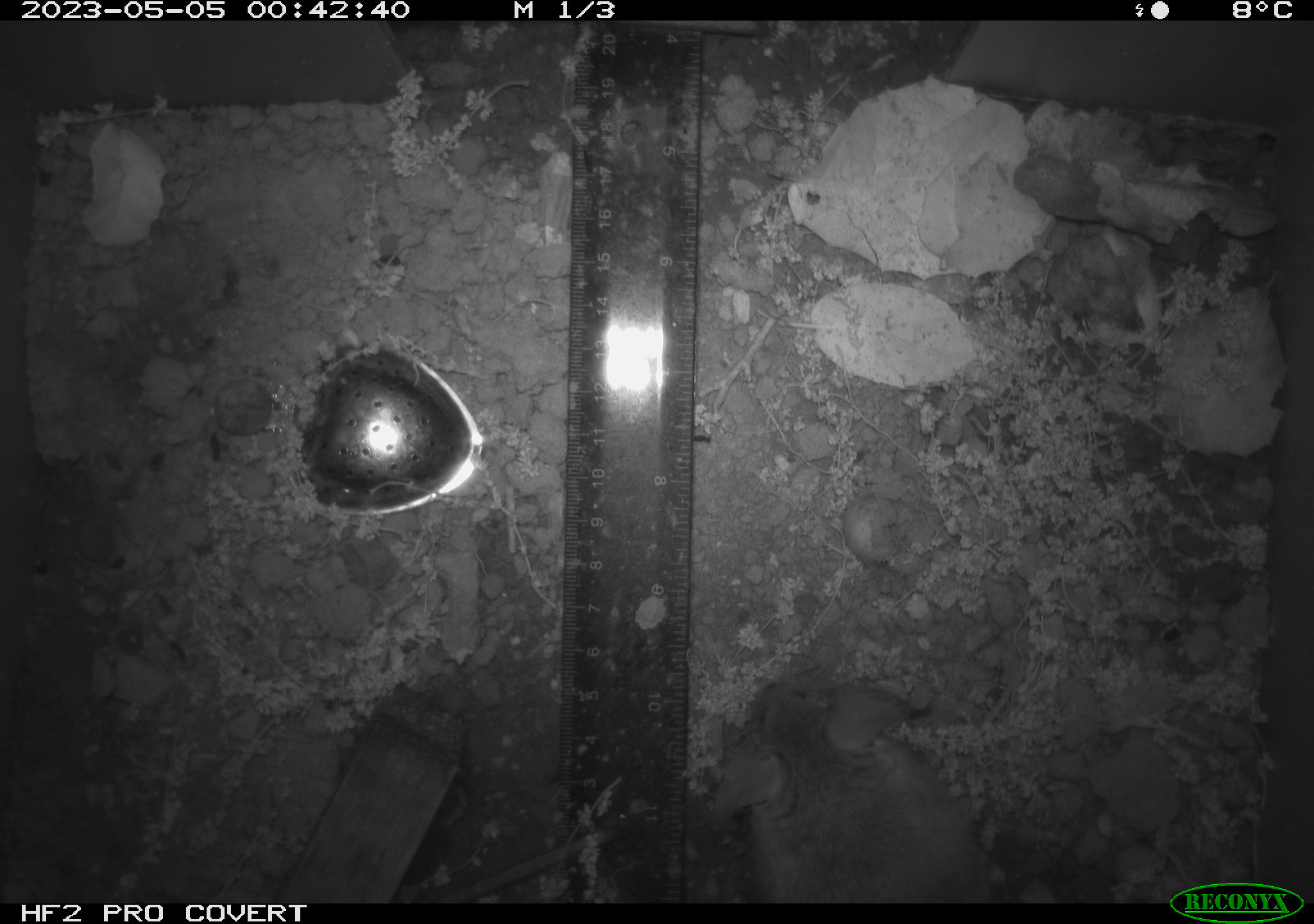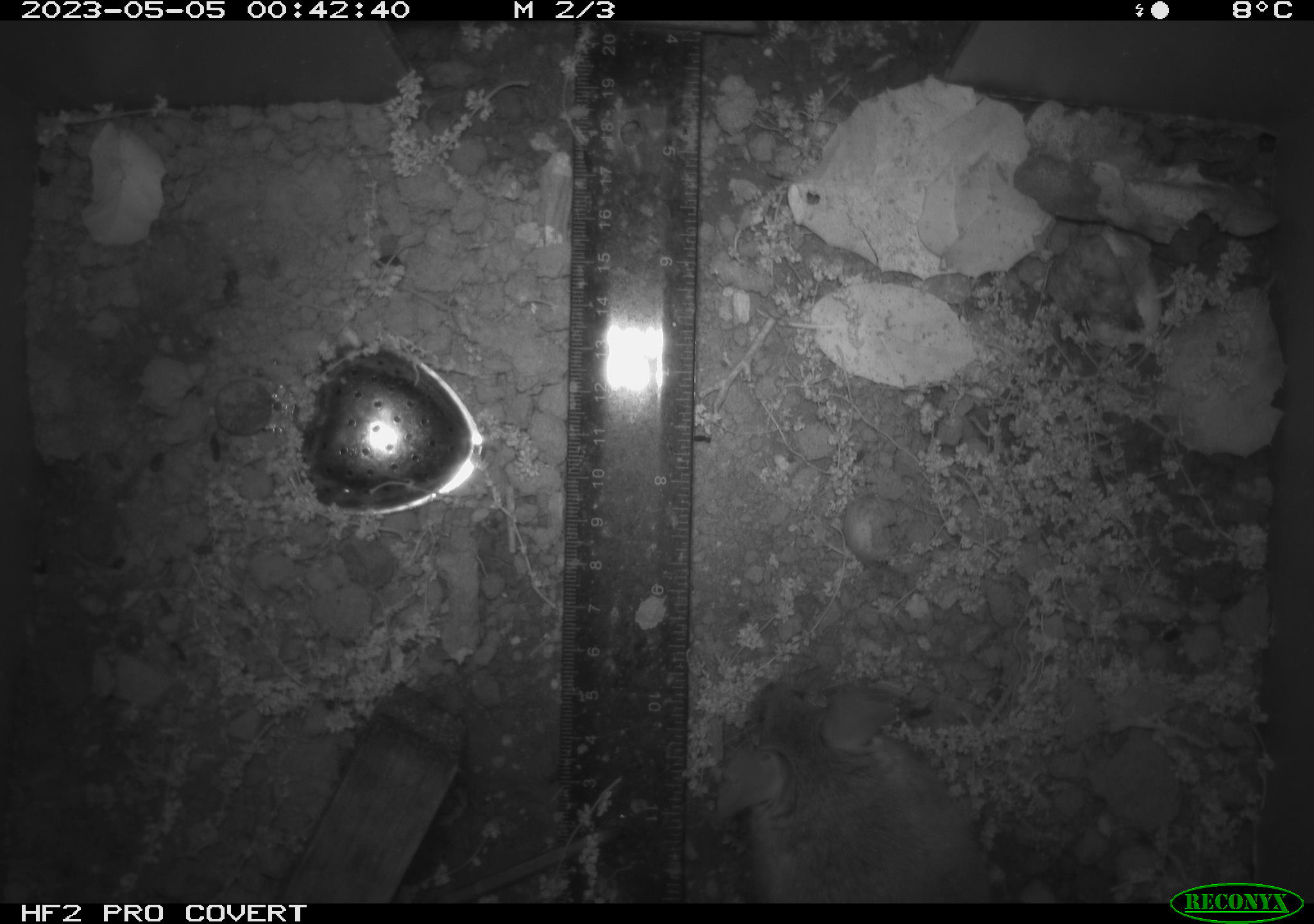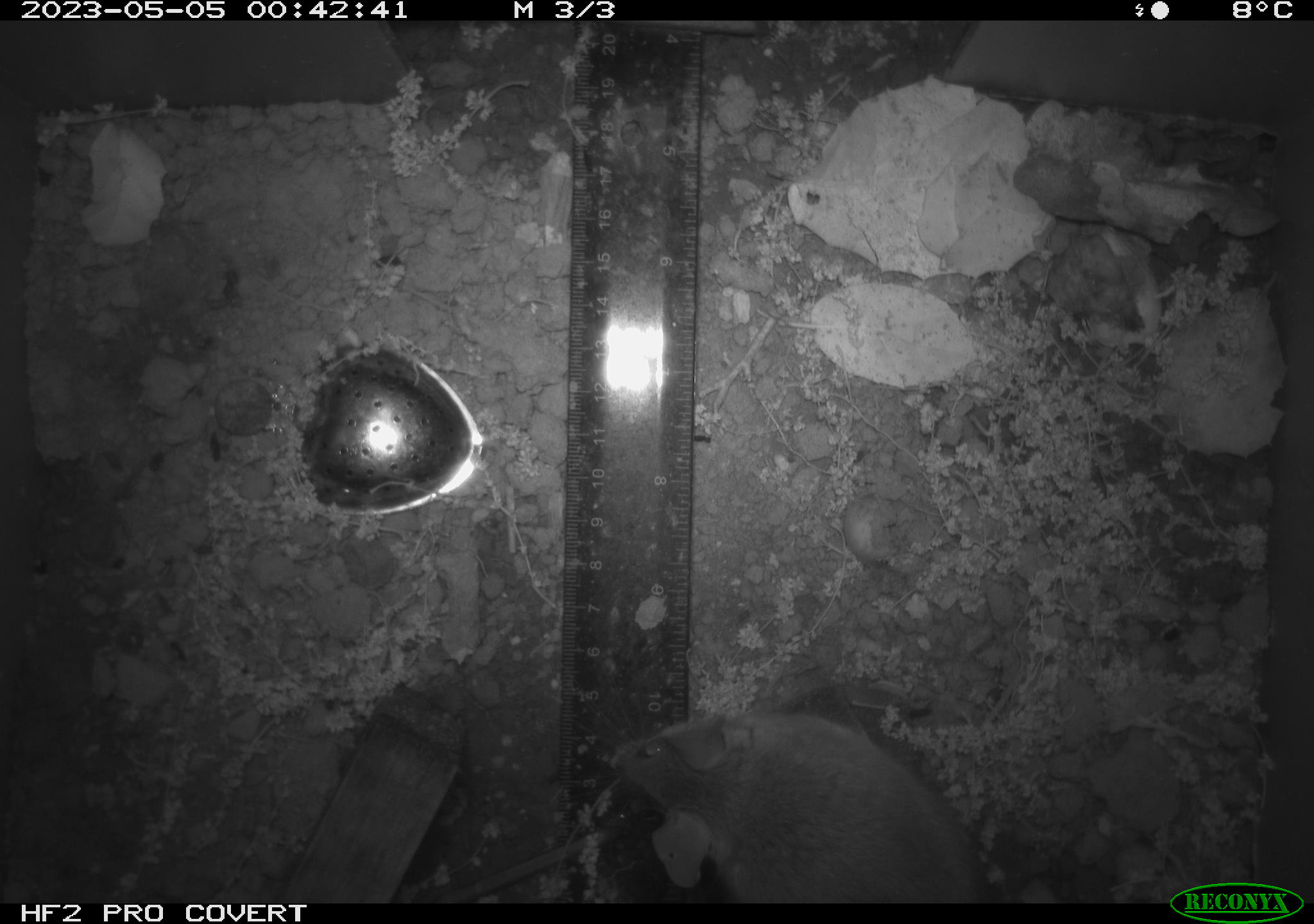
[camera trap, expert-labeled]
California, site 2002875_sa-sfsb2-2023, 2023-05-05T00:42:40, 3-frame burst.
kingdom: Animalia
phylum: Chordata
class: Mammalia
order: Rodentia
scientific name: Rodentia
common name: mouse species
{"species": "mouse species (Rodentia)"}